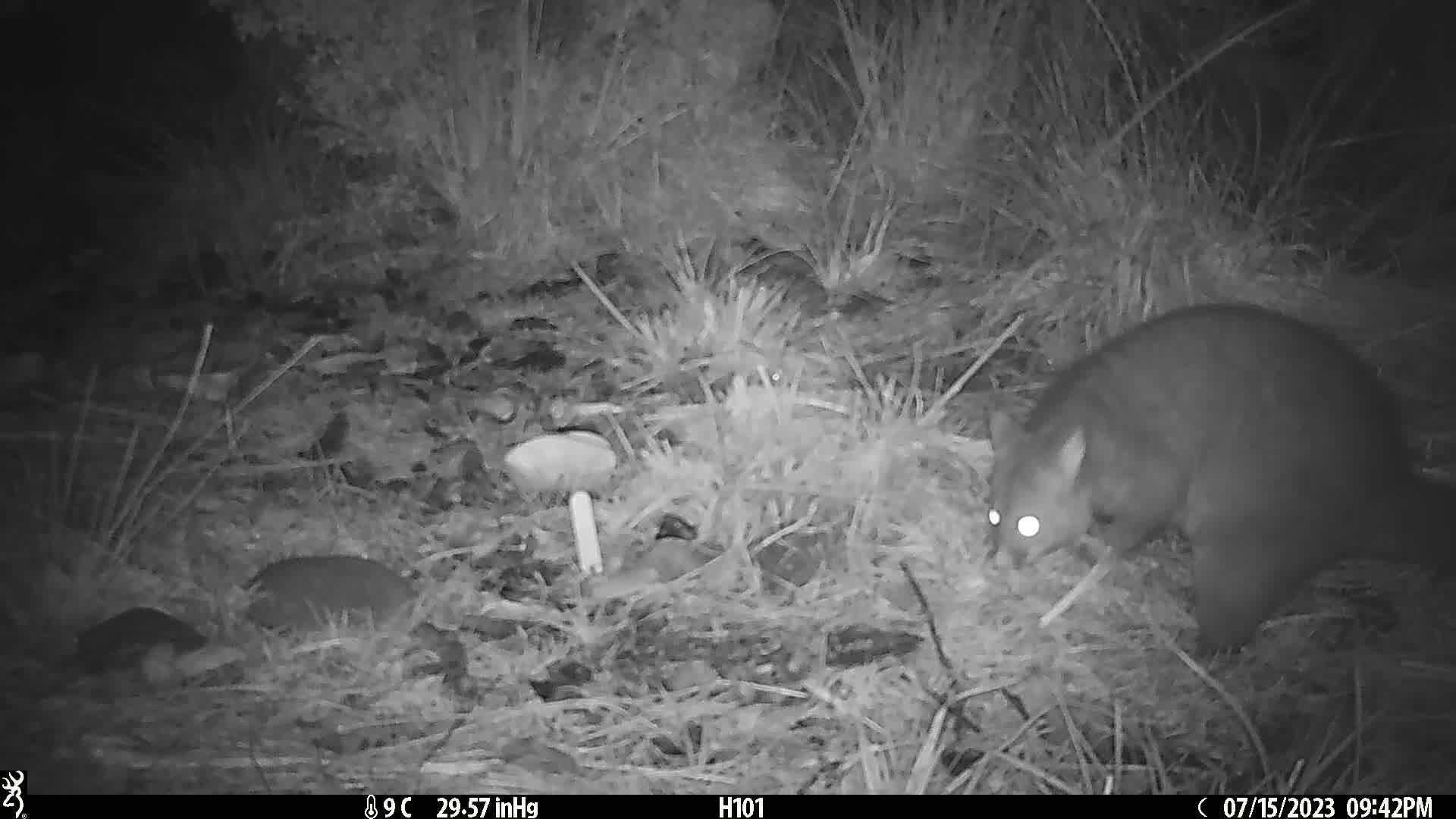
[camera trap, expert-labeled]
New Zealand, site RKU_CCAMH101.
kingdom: Animalia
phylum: Chordata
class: Mammalia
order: Diprotodontia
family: Phalangeridae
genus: Trichosurus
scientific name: Trichosurus vulpecula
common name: common brushtail possum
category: possum